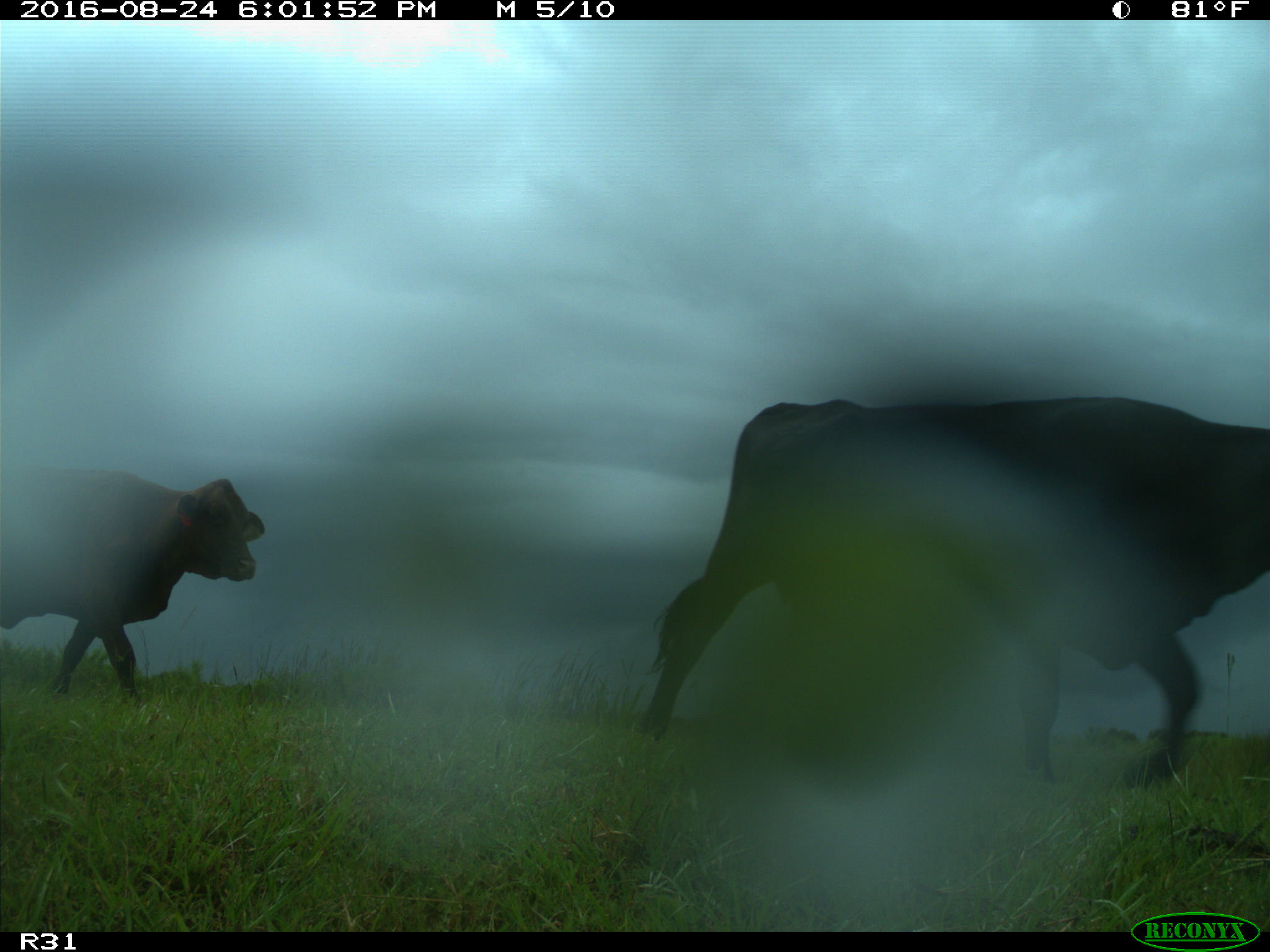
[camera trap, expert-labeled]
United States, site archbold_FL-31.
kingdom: Animalia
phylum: Chordata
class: Mammalia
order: Artiodactyla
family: Bovidae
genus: Bos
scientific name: Bos taurus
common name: domestic cow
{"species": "Bos taurus (domestic cow)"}